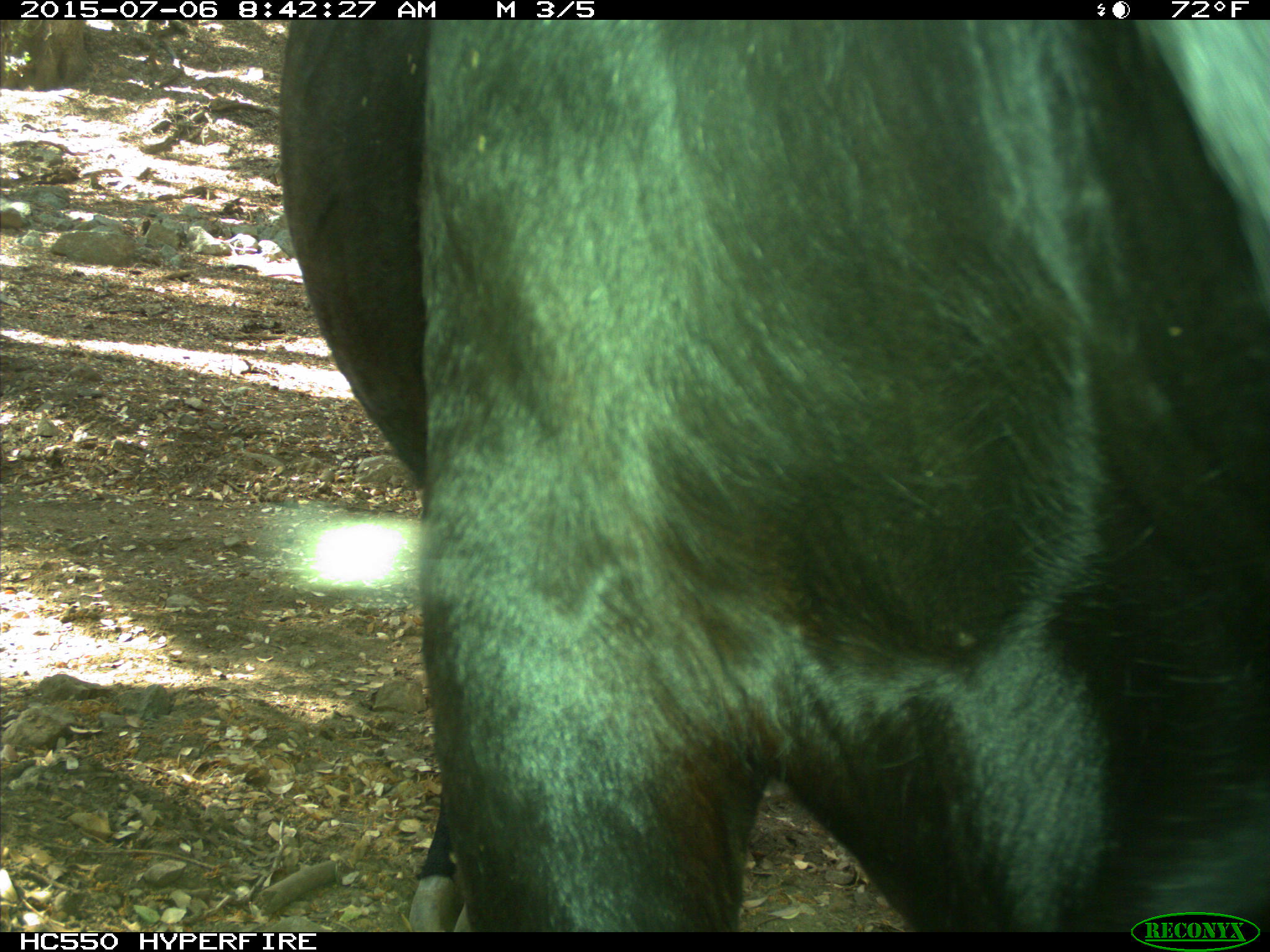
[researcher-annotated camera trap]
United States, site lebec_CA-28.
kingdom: Animalia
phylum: Chordata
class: Mammalia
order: Artiodactyla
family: Bovidae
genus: Bos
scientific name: Bos taurus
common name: domestic cow